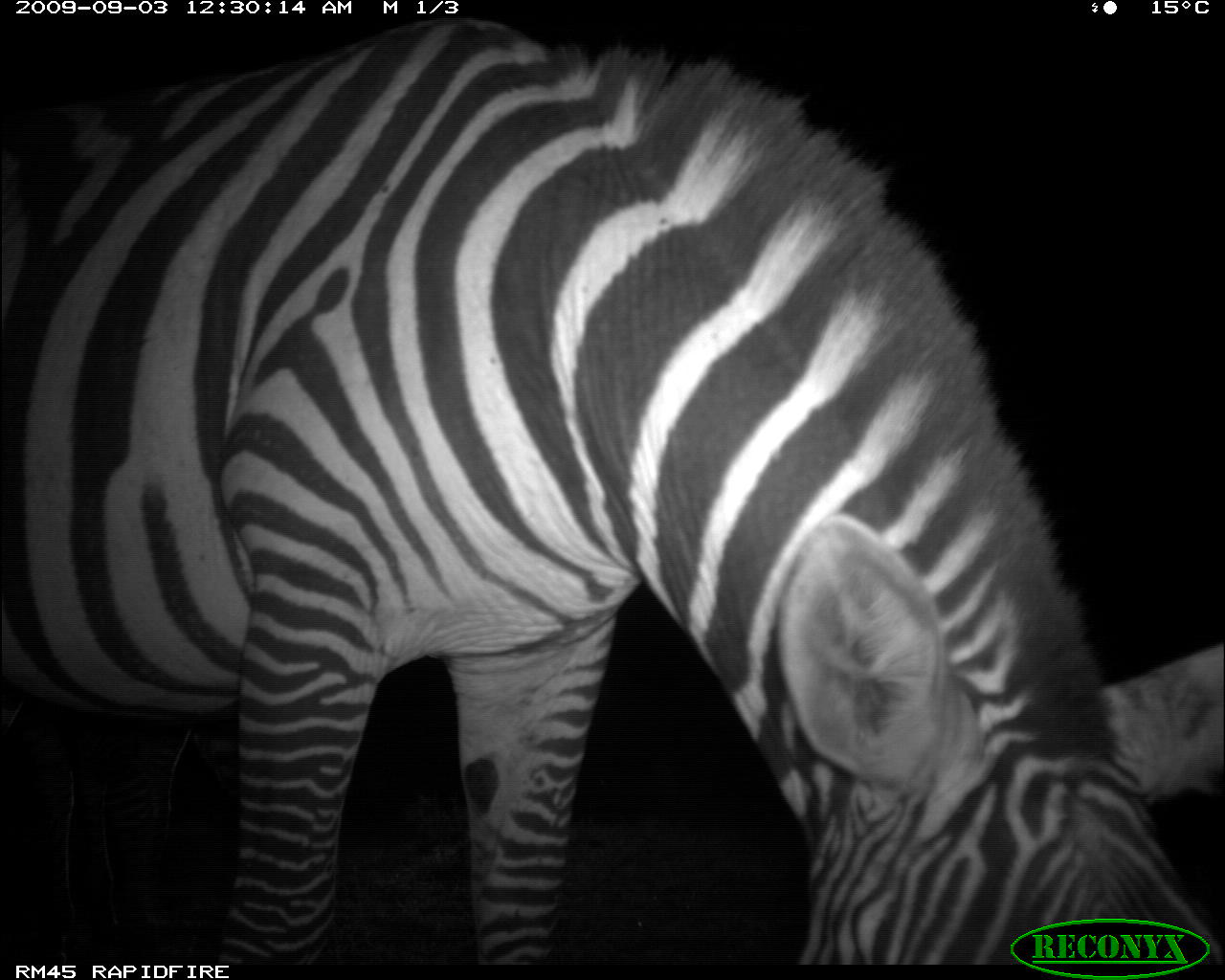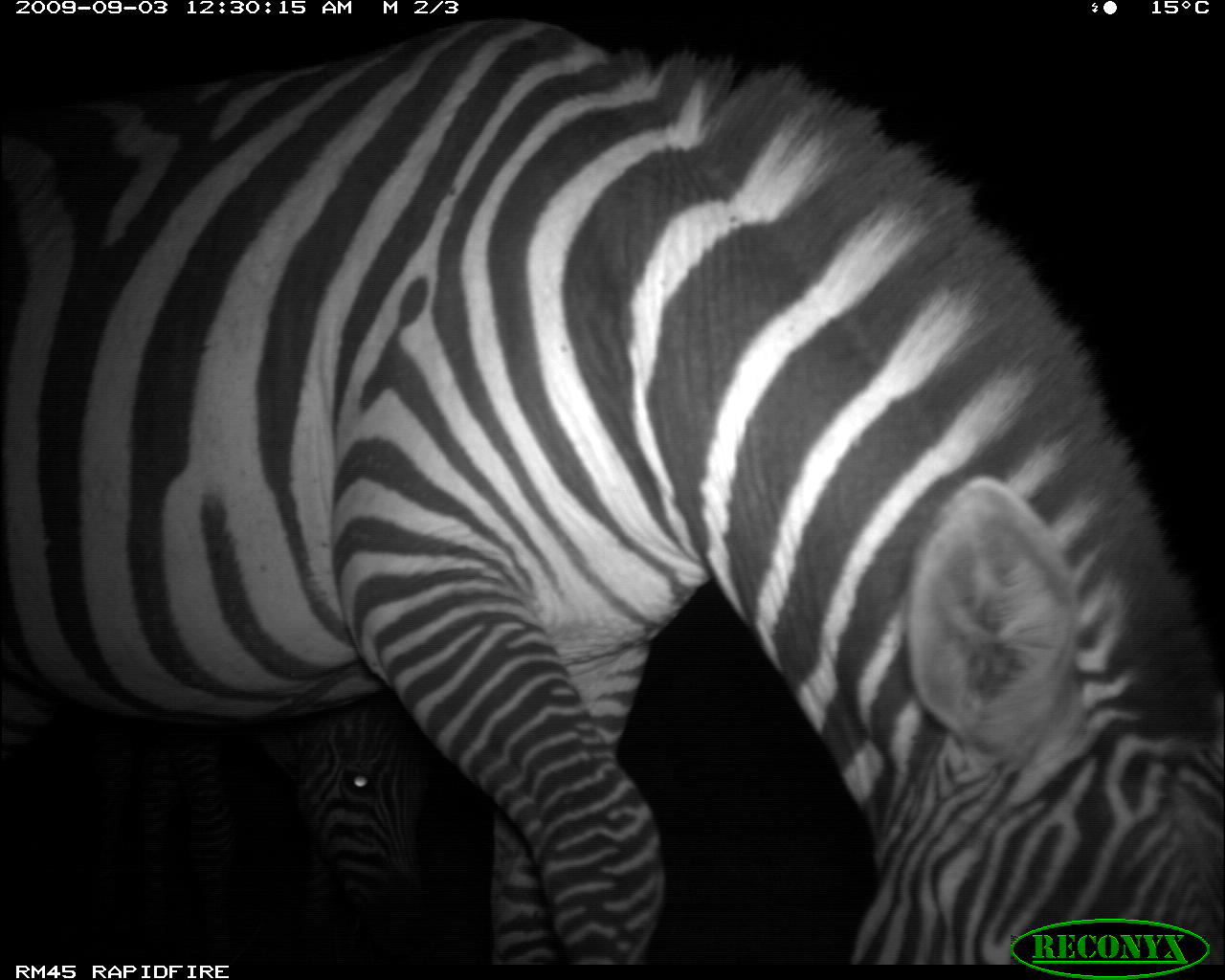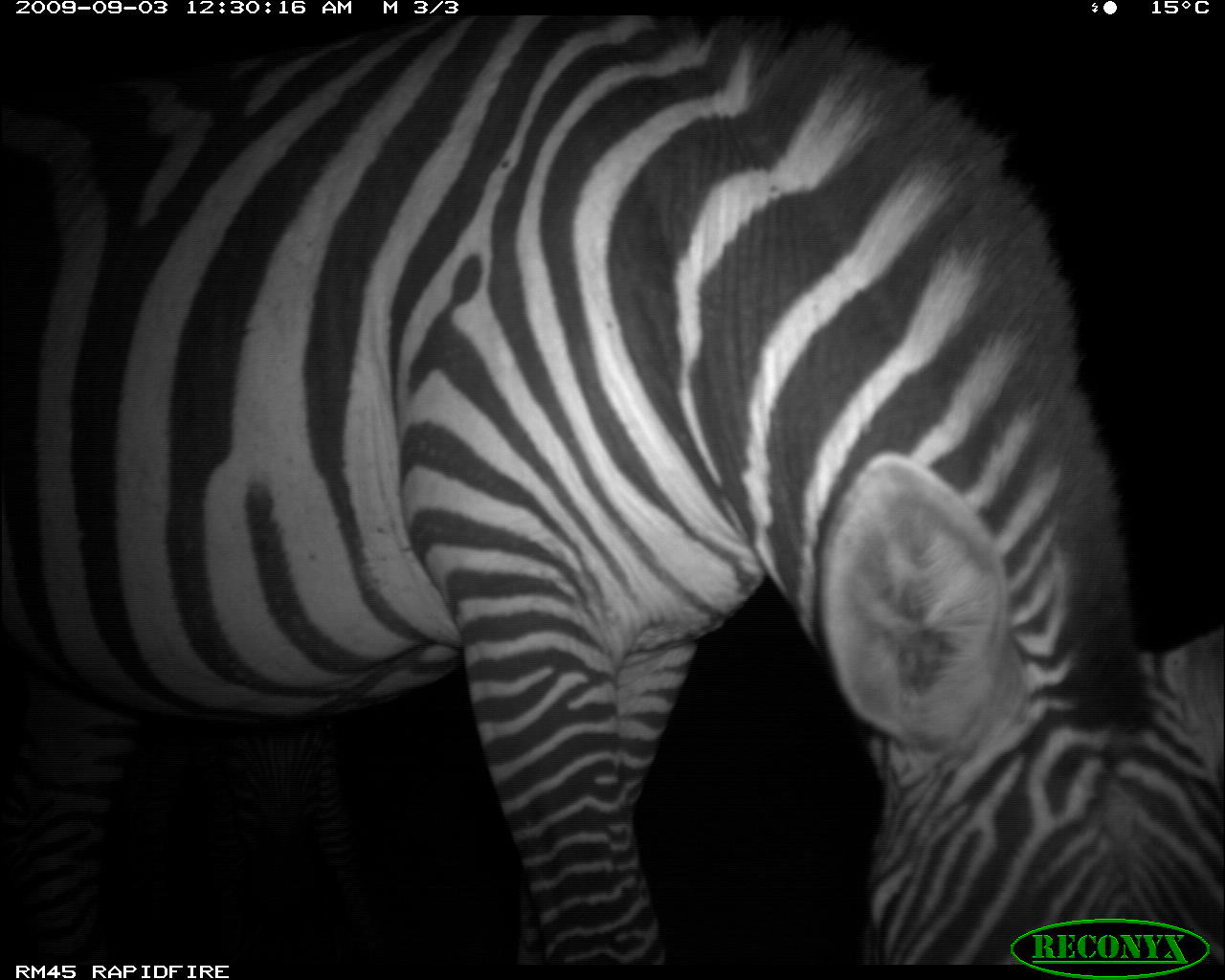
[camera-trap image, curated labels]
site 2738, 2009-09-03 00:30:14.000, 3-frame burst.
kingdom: Animalia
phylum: Chordata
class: Mammalia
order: Perissodactyla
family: Equidae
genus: Equus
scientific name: Equus quagga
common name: plains zebra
Equus quagga (plains zebra), count 2.